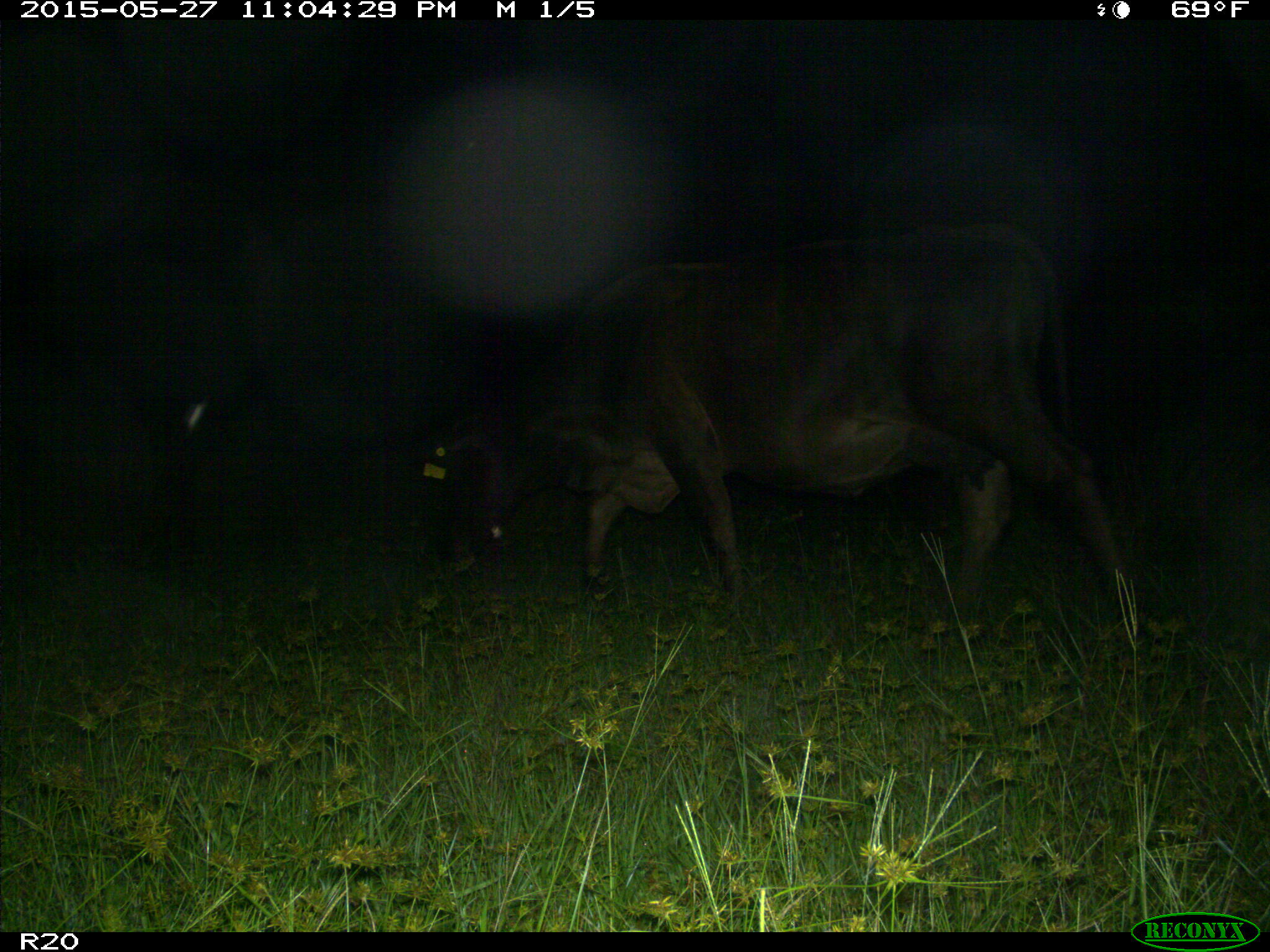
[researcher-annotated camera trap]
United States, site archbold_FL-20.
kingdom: Animalia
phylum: Chordata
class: Mammalia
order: Artiodactyla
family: Bovidae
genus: Bos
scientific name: Bos taurus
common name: domestic cow